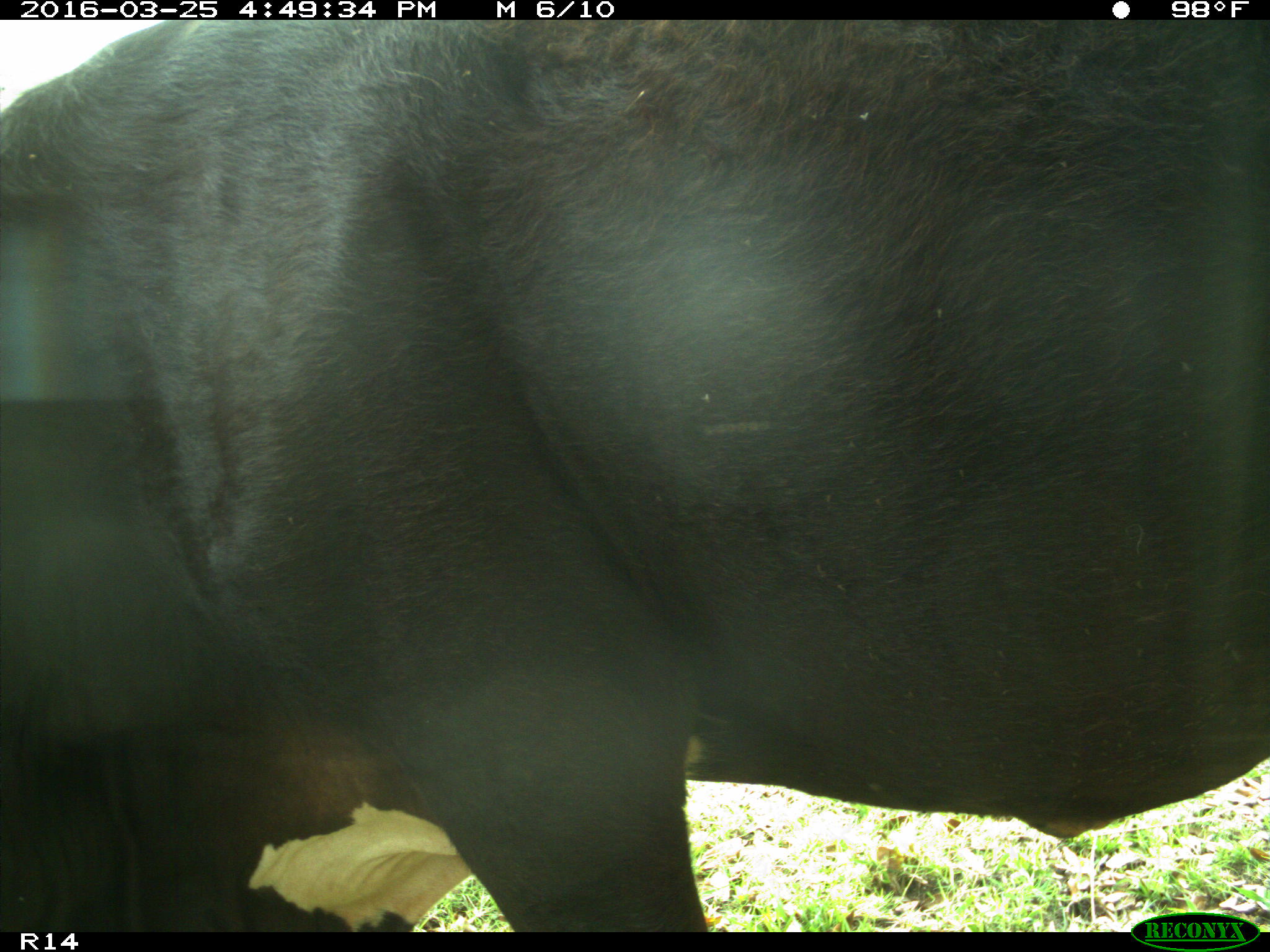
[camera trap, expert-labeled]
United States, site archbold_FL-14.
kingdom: Animalia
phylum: Chordata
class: Mammalia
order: Artiodactyla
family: Bovidae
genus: Bos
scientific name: Bos taurus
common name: domestic cow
Bos taurus (domestic cow).